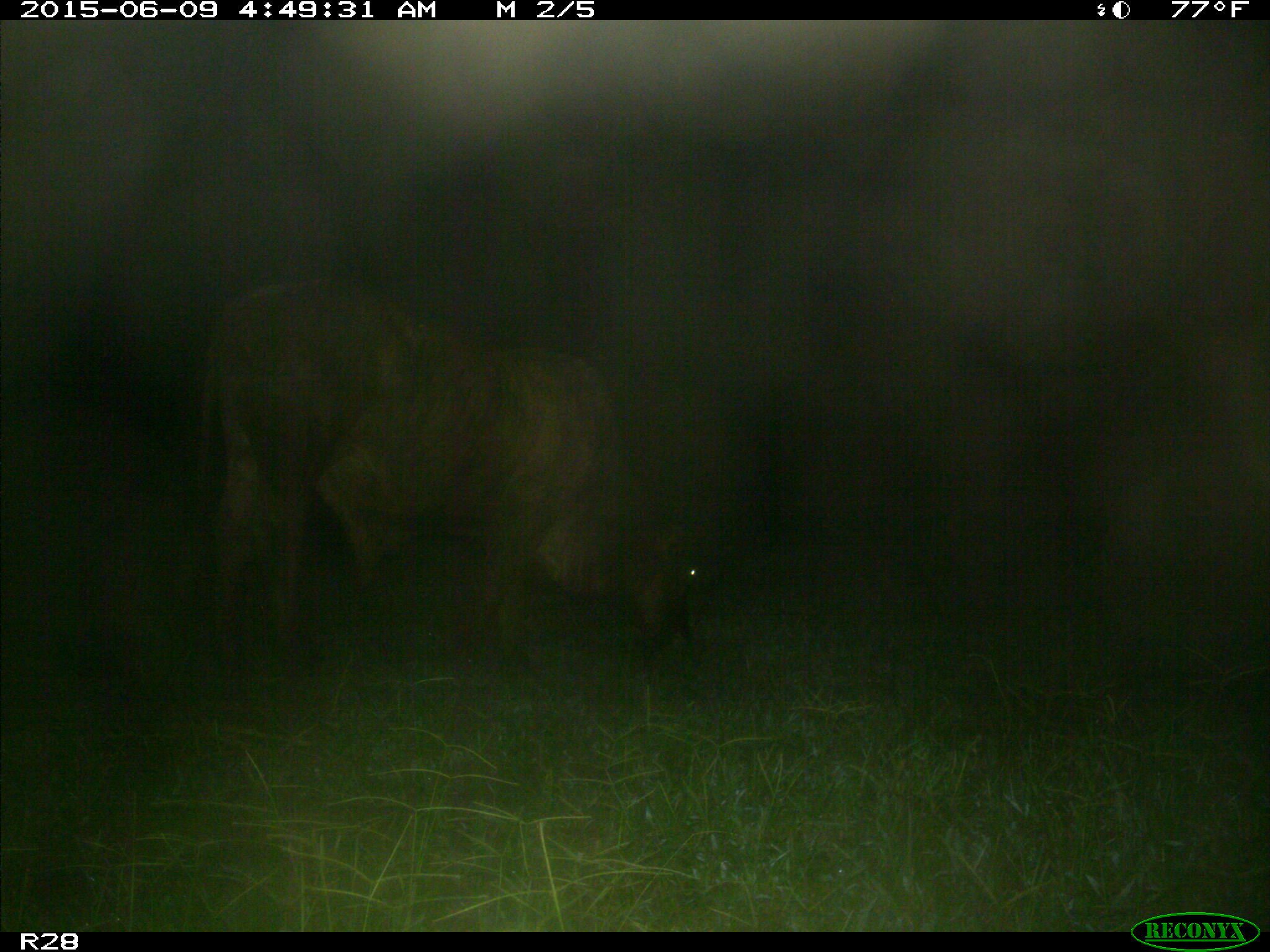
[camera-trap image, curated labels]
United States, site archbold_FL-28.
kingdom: Animalia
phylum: Chordata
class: Mammalia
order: Artiodactyla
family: Bovidae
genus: Bos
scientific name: Bos taurus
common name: domestic cow